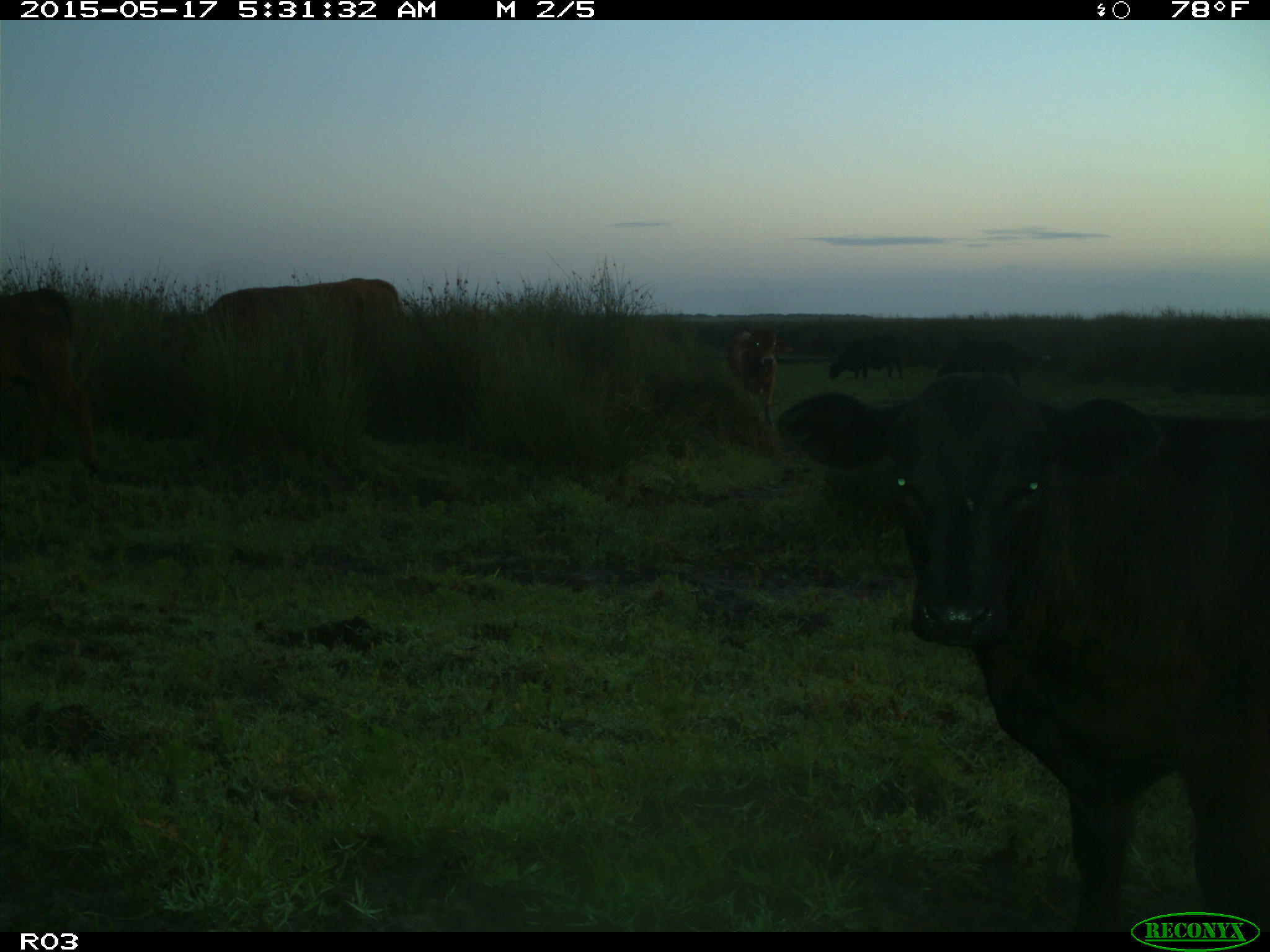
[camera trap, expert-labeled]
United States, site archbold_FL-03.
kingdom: Animalia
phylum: Chordata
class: Mammalia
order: Artiodactyla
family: Bovidae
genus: Bos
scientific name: Bos taurus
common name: domestic cow